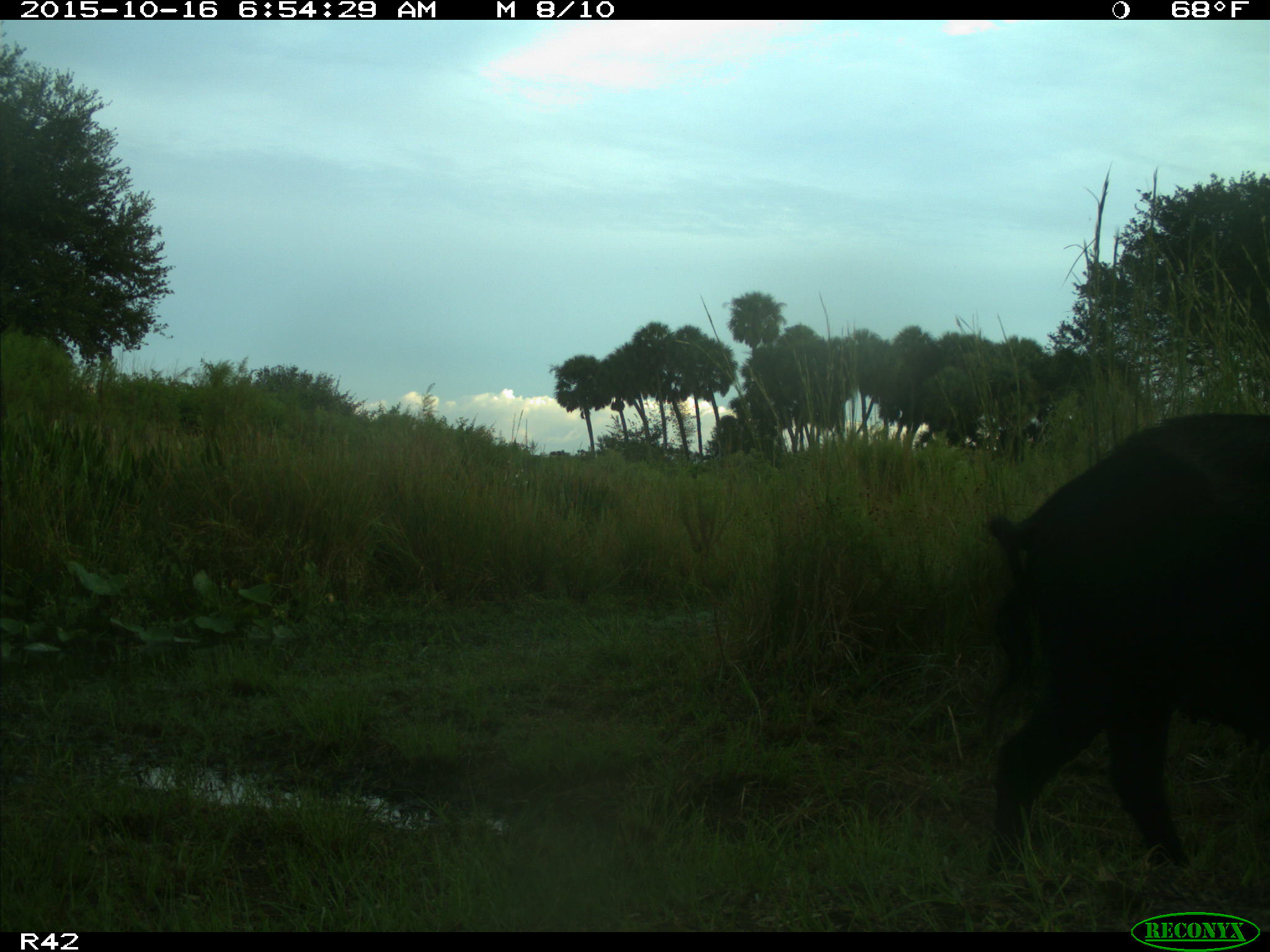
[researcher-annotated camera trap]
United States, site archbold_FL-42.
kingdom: Animalia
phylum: Chordata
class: Mammalia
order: Artiodactyla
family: Suidae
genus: Sus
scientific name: Sus scrofa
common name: wild boar